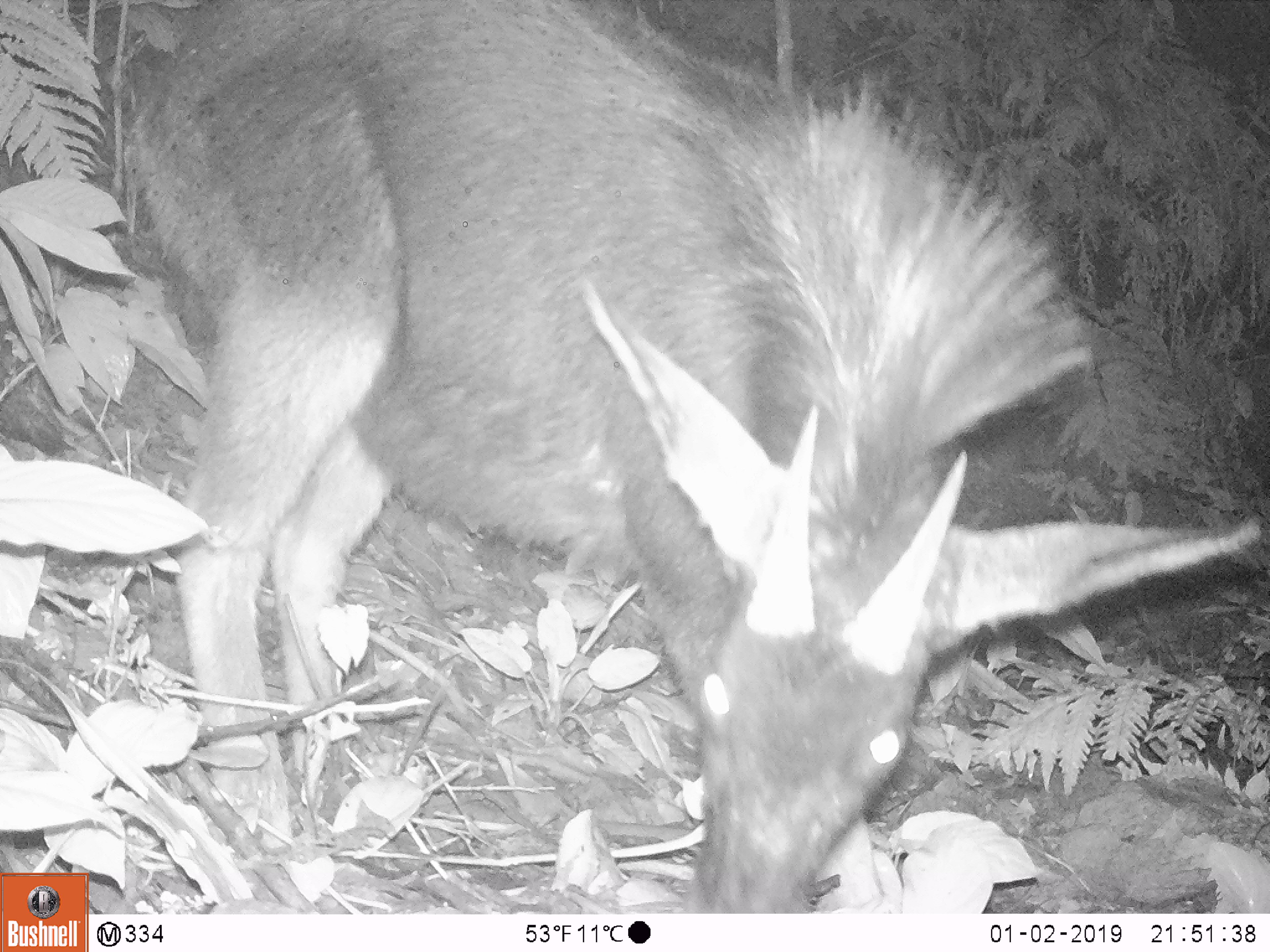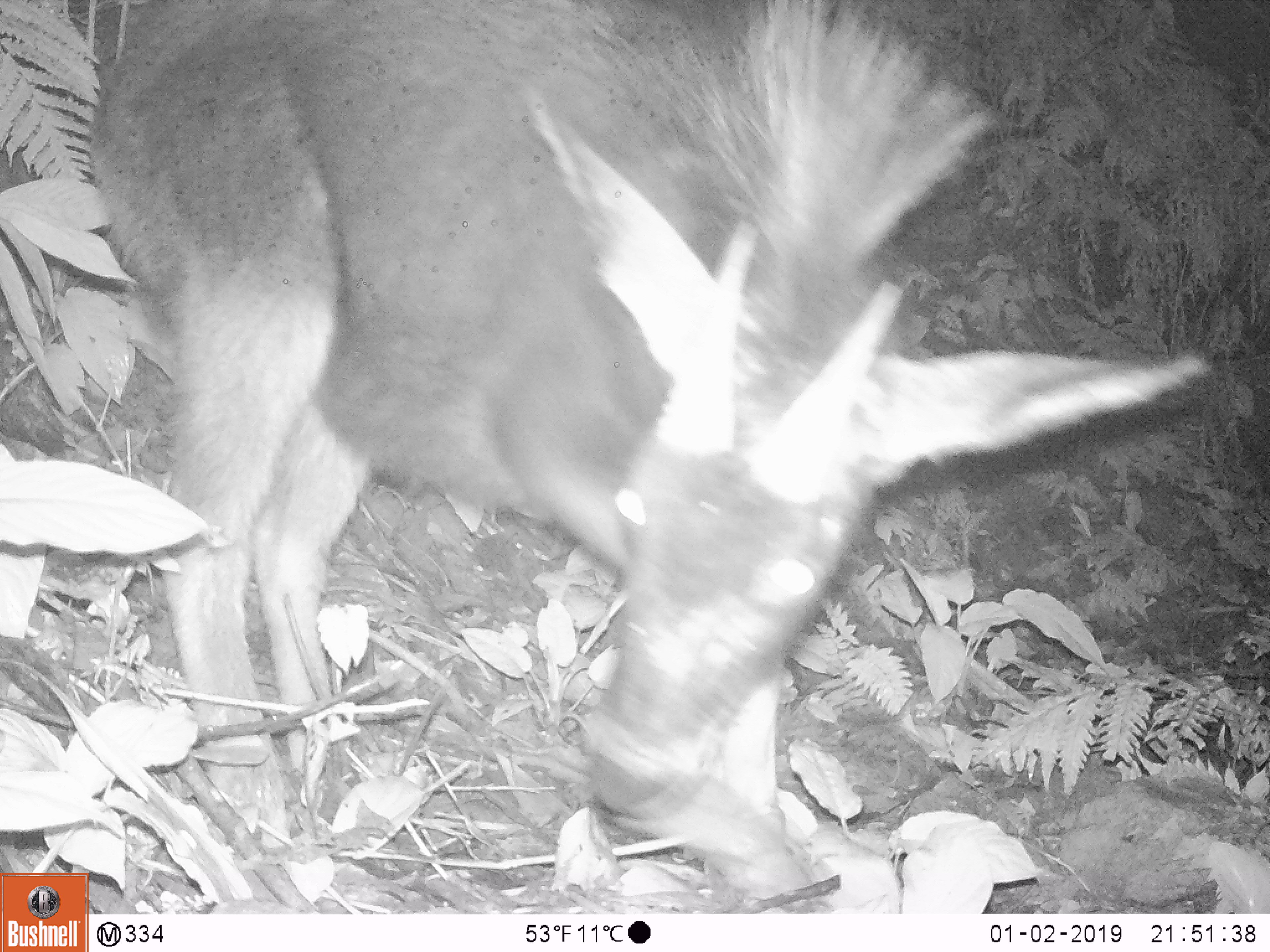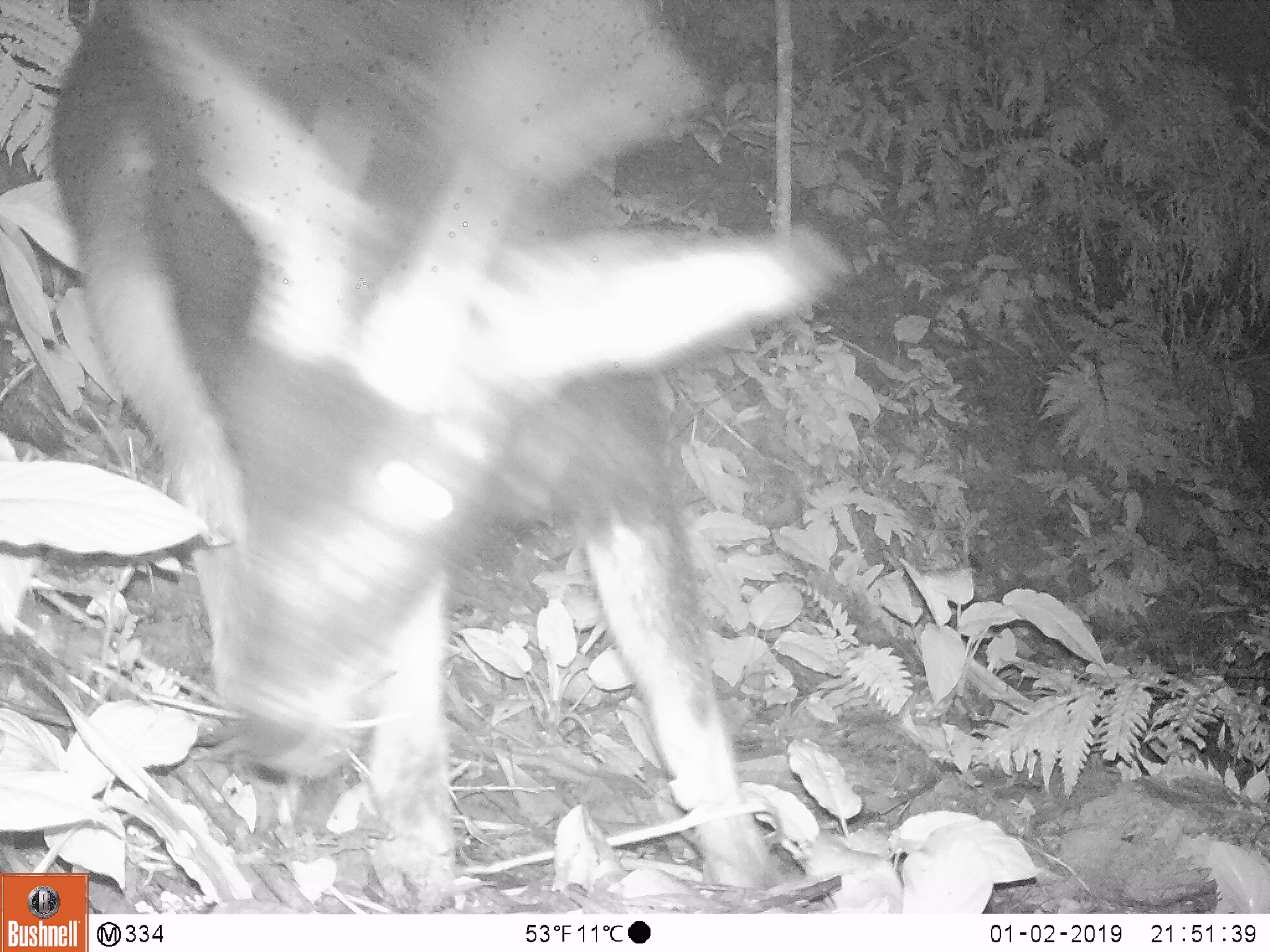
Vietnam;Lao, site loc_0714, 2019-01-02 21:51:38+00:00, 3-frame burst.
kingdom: Animalia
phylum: Chordata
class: Mammalia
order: Artiodactyla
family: Bovidae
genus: Capricornis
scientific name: Capricornis sumatraensis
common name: chinese serow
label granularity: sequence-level